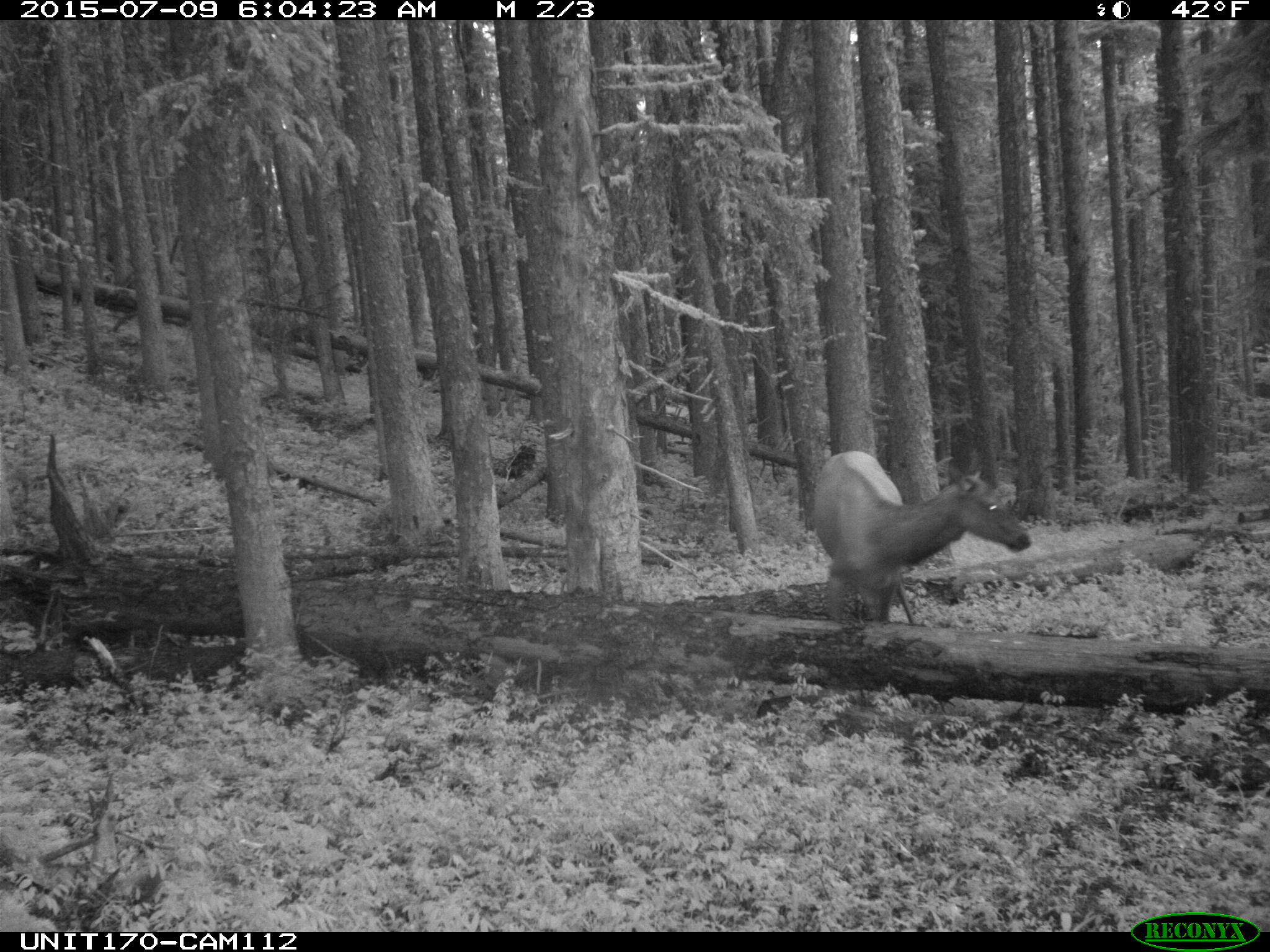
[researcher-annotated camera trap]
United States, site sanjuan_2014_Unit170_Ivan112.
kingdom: Animalia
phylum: Chordata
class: Mammalia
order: Artiodactyla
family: Cervidae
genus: Cervus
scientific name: Cervus elaphus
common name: red deer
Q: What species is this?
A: Cervus elaphus (red deer).